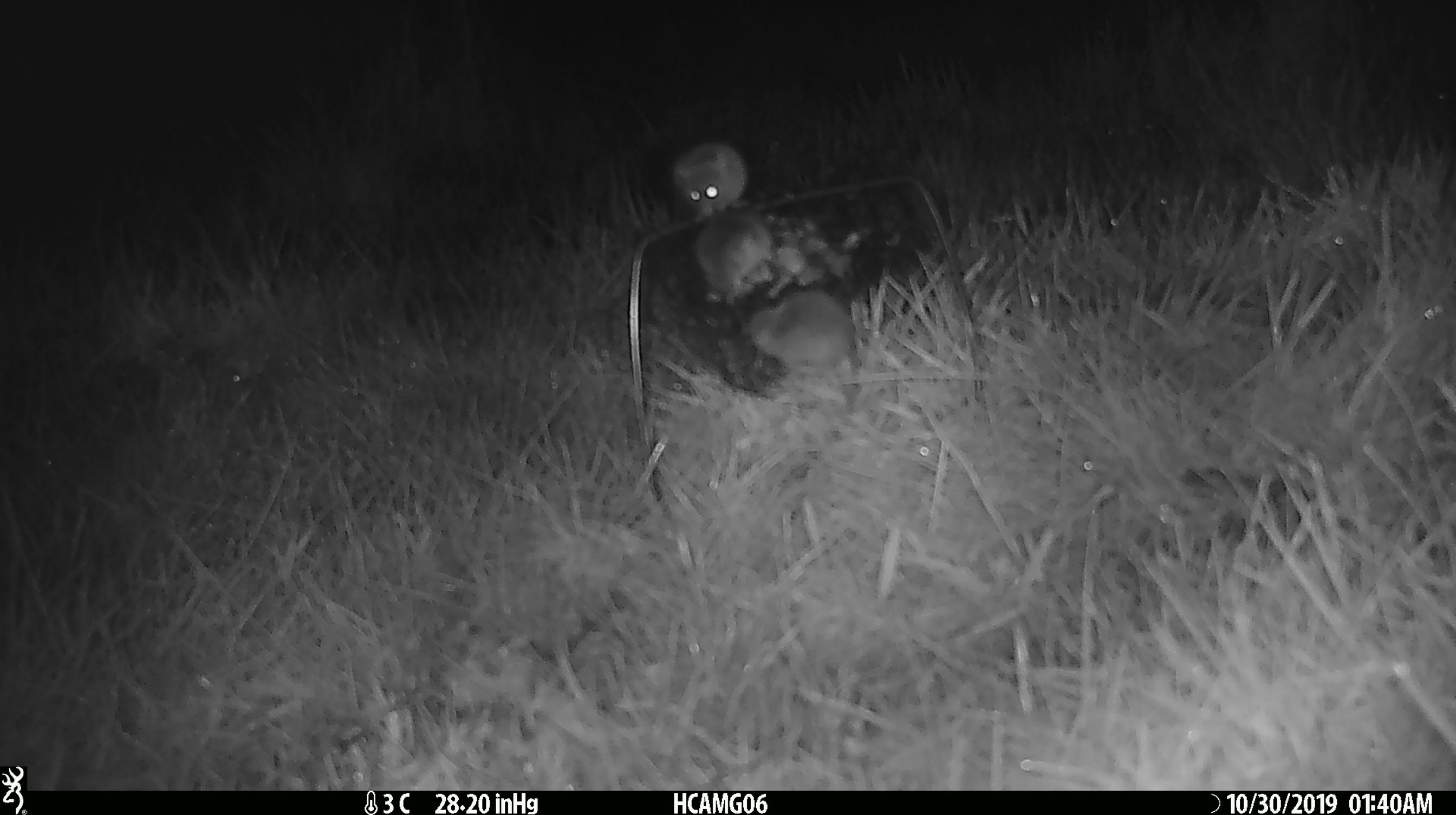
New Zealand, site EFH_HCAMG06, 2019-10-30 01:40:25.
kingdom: Animalia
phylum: Chordata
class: Mammalia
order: Rodentia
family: Muridae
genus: Mus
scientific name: Mus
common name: mouse